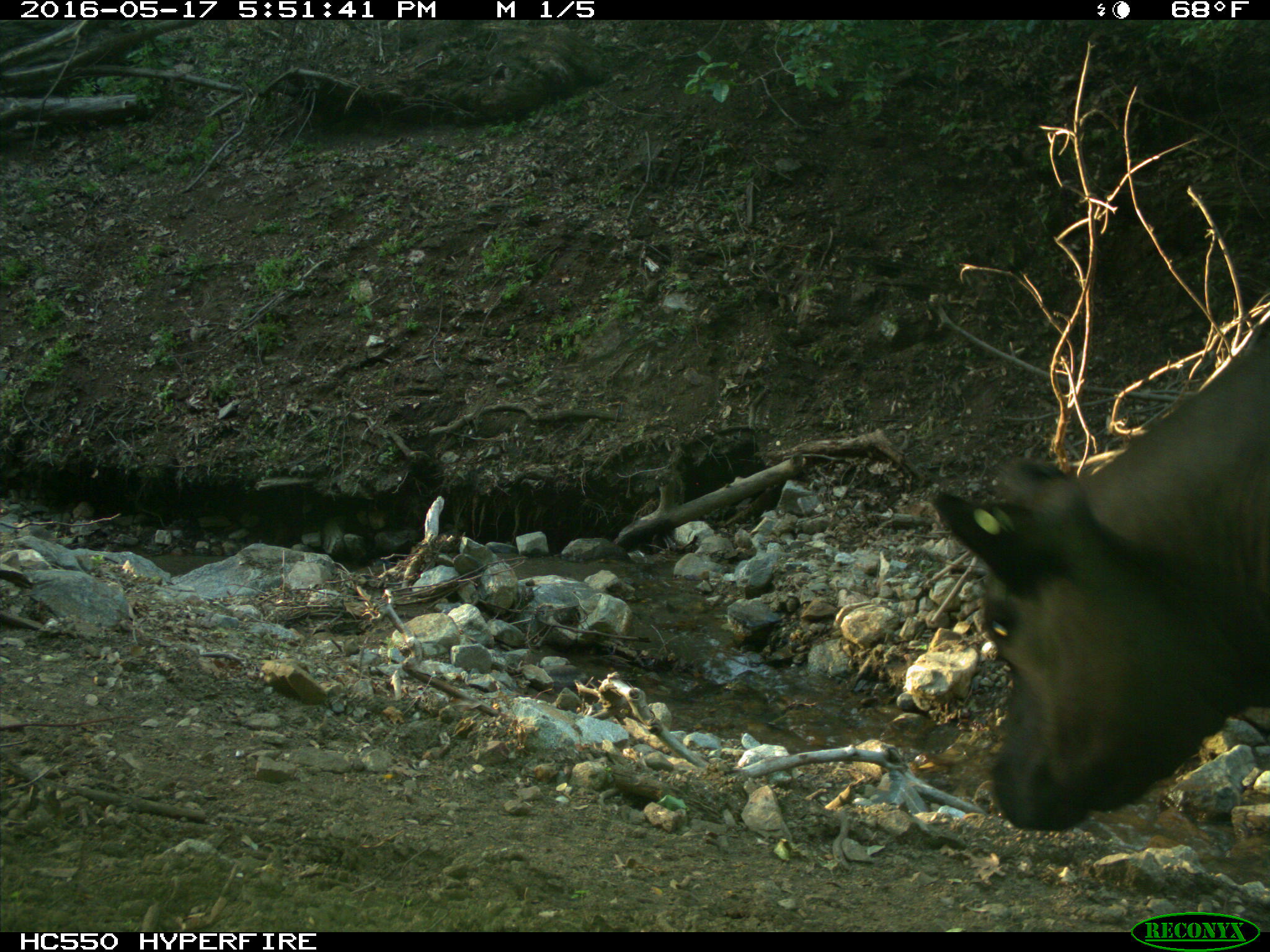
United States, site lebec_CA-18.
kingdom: Animalia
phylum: Chordata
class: Mammalia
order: Artiodactyla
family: Bovidae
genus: Bos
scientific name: Bos taurus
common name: domestic cow